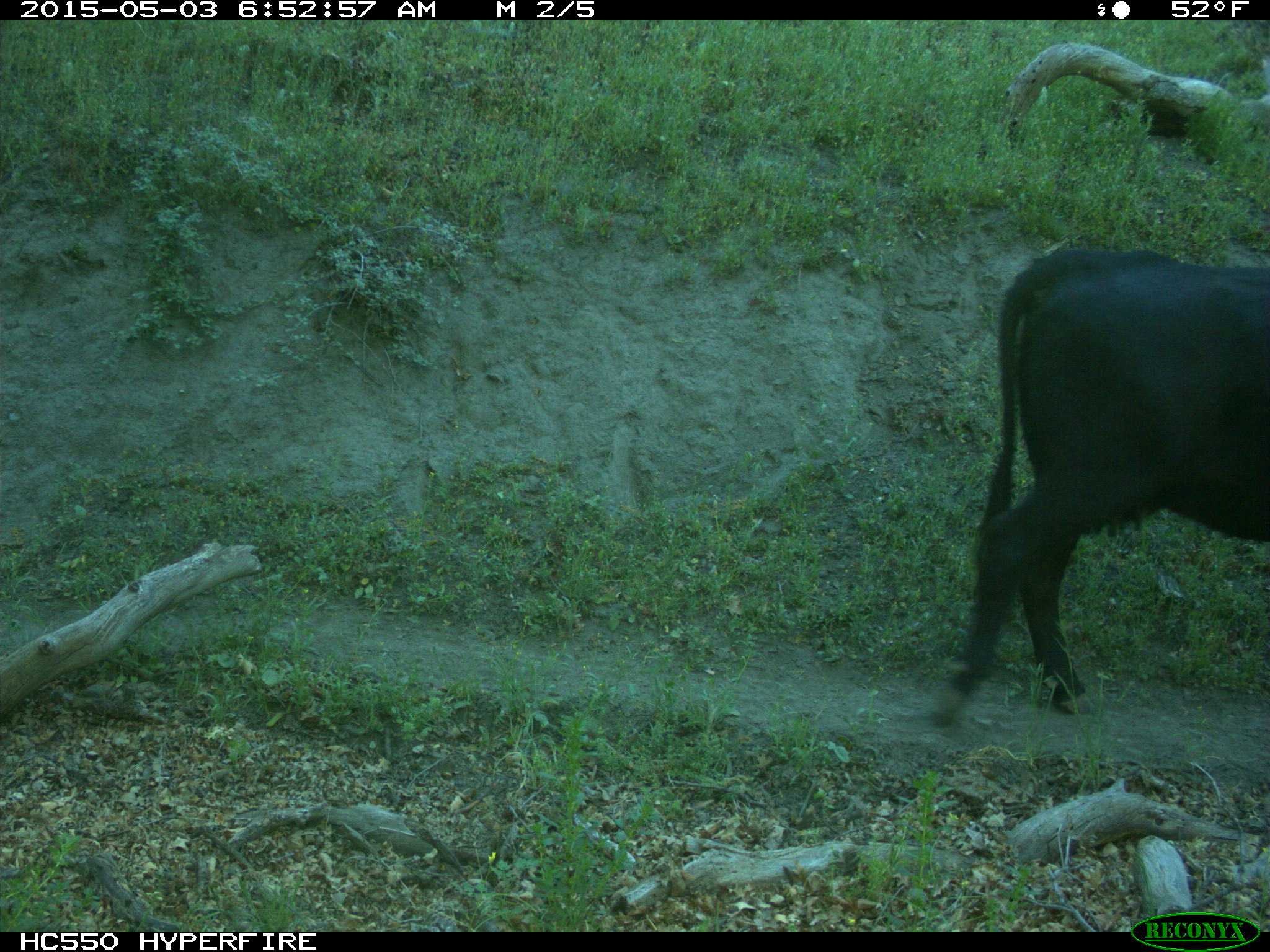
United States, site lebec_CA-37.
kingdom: Animalia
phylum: Chordata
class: Mammalia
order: Artiodactyla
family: Bovidae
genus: Bos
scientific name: Bos taurus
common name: domestic cow